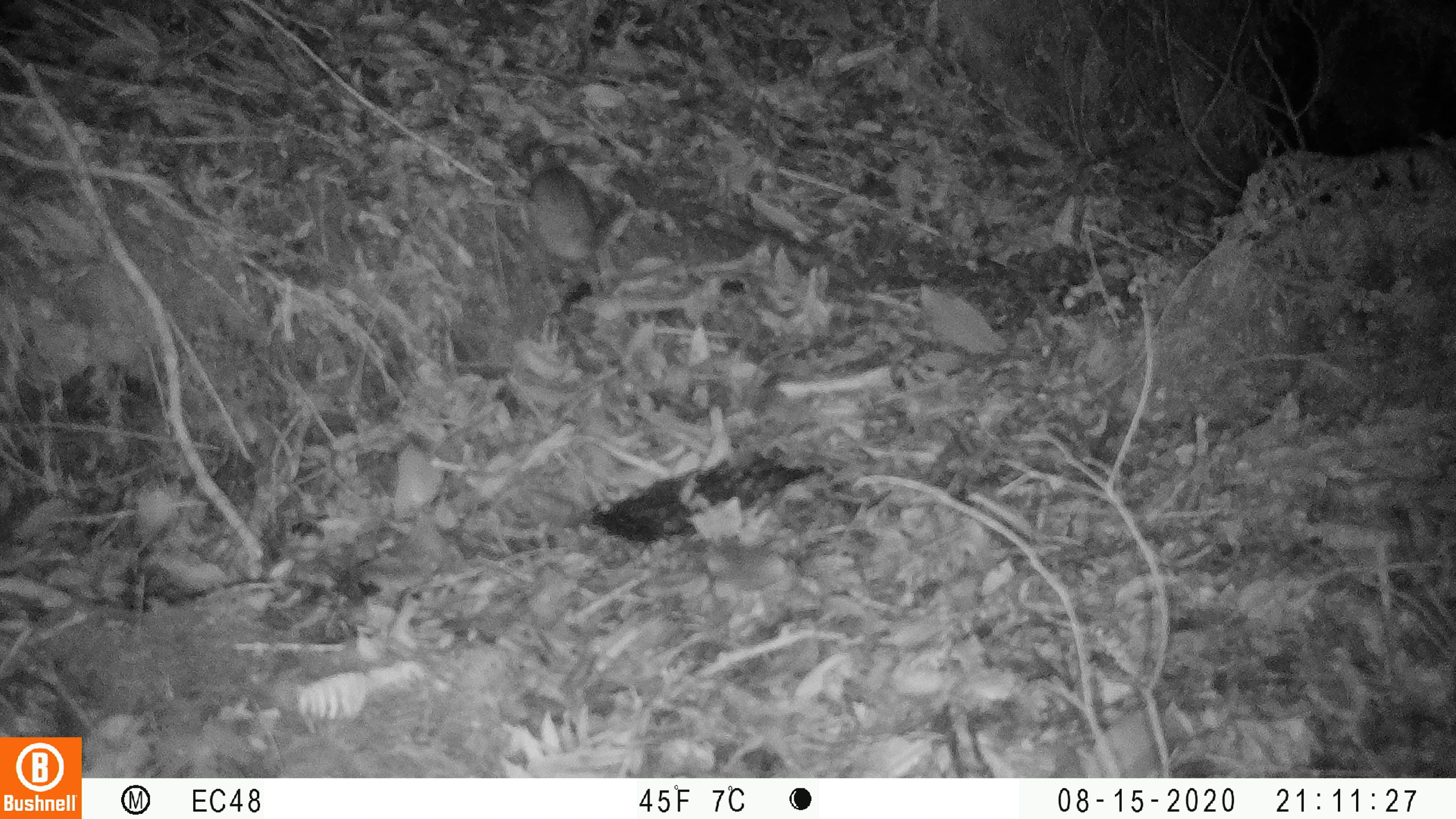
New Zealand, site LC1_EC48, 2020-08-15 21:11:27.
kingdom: Animalia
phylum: Chordata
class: Mammalia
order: Rodentia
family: Muridae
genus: Rattus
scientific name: Rattus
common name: rat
Rat (Rattus).